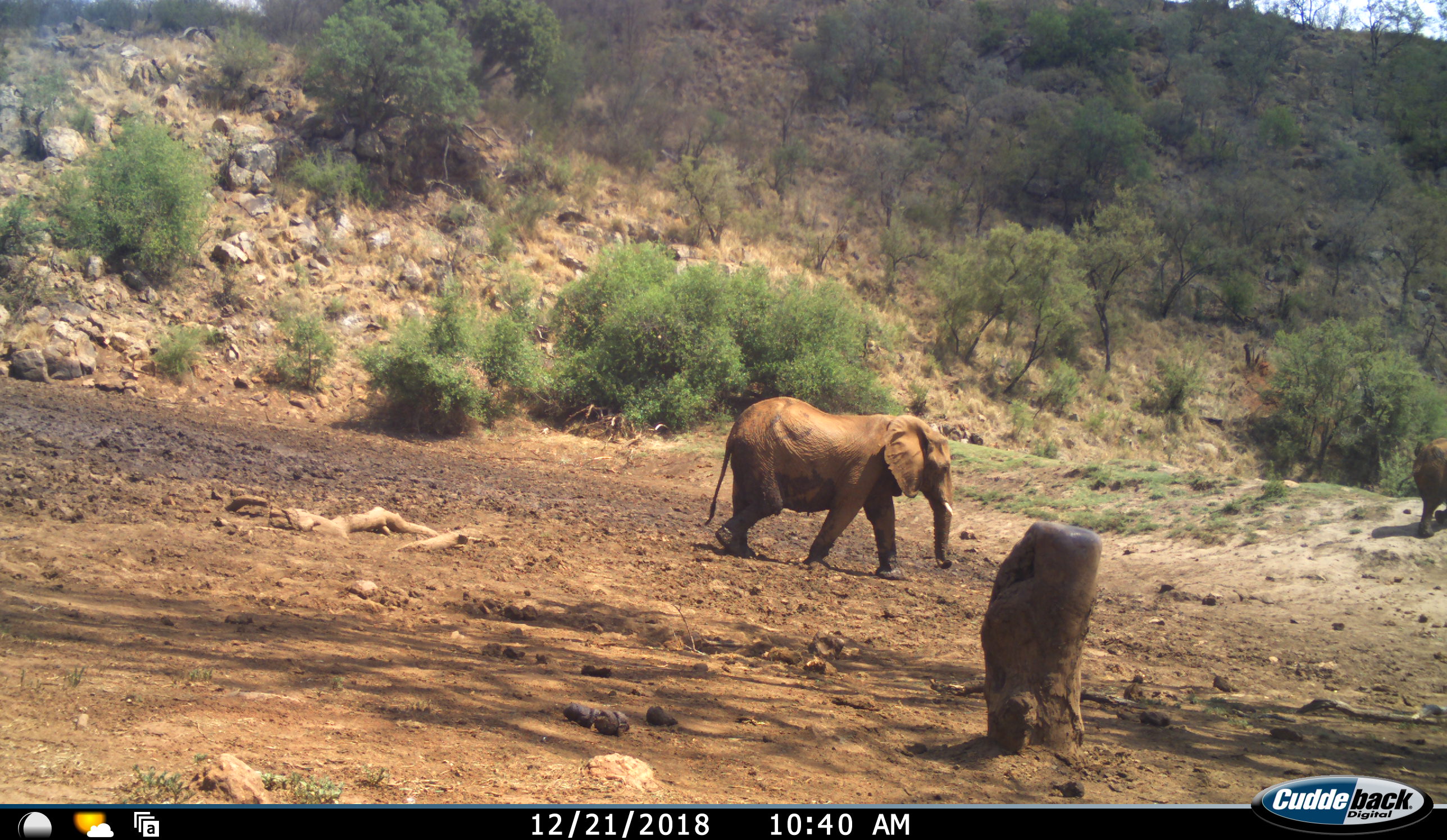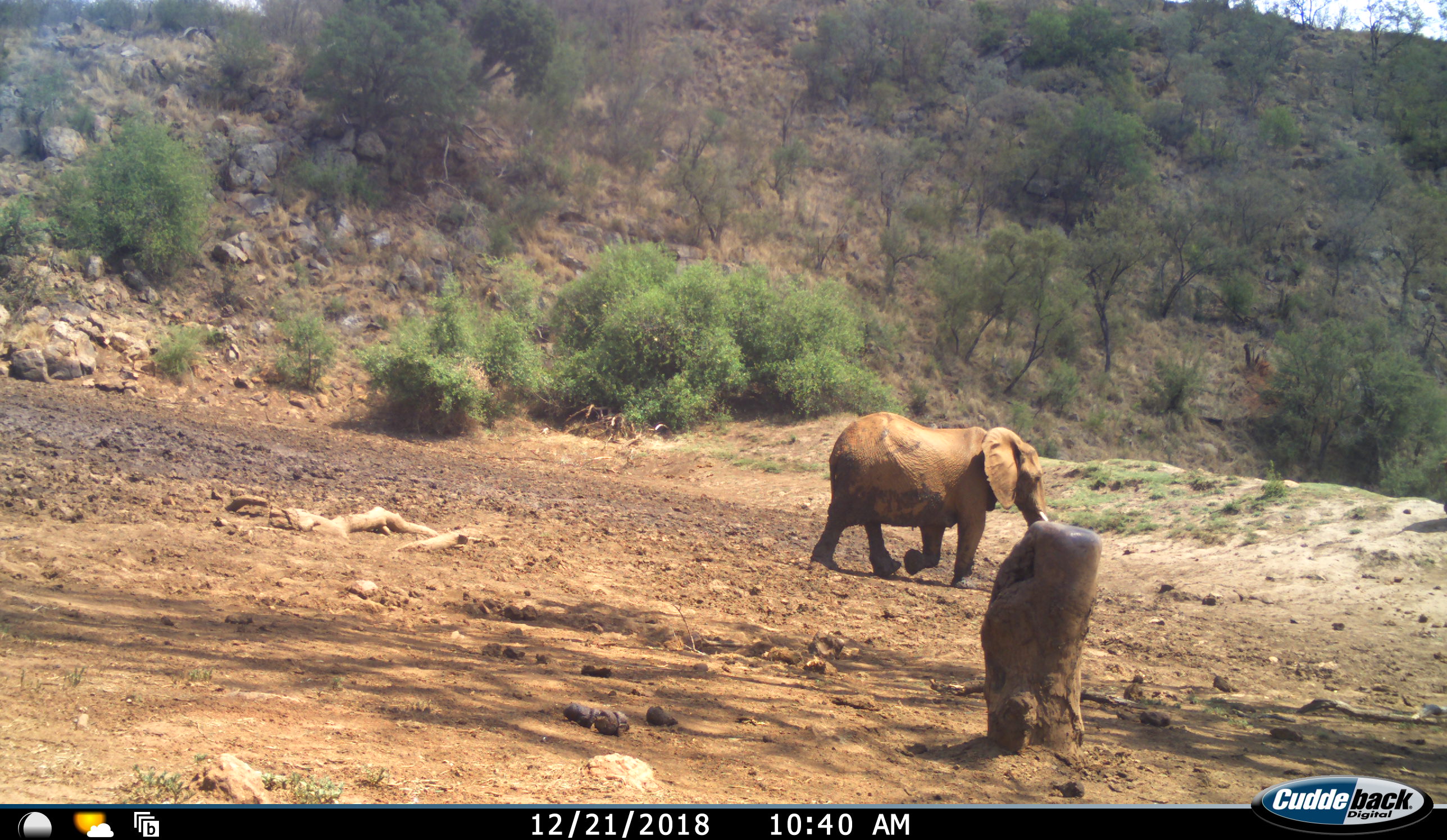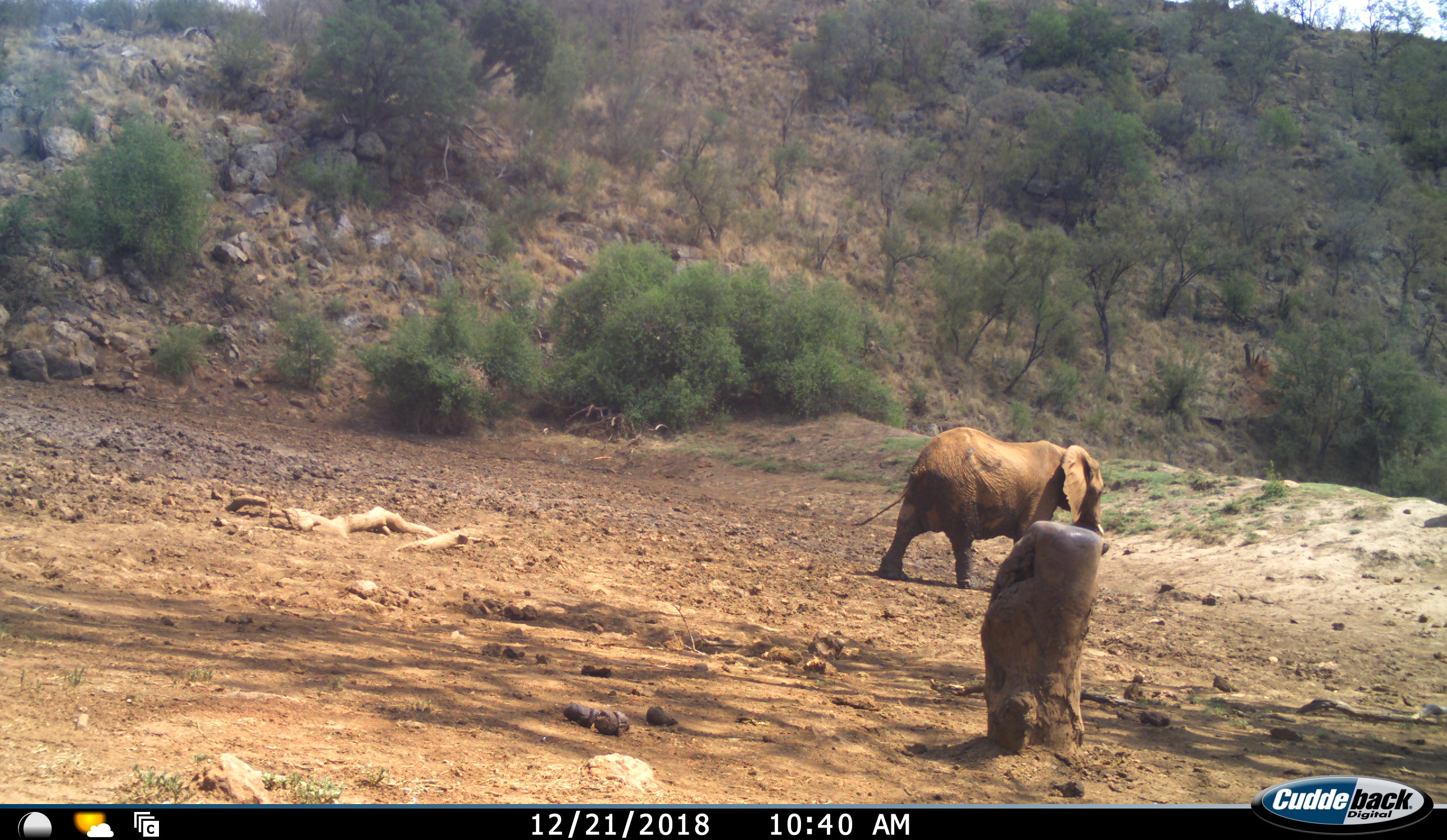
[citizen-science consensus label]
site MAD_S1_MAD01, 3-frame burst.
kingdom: Animalia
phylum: Chordata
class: Mammalia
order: Proboscidea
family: Elephantidae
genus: Loxodonta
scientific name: Loxodonta africana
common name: african bush elephant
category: elephant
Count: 2.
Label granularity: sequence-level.